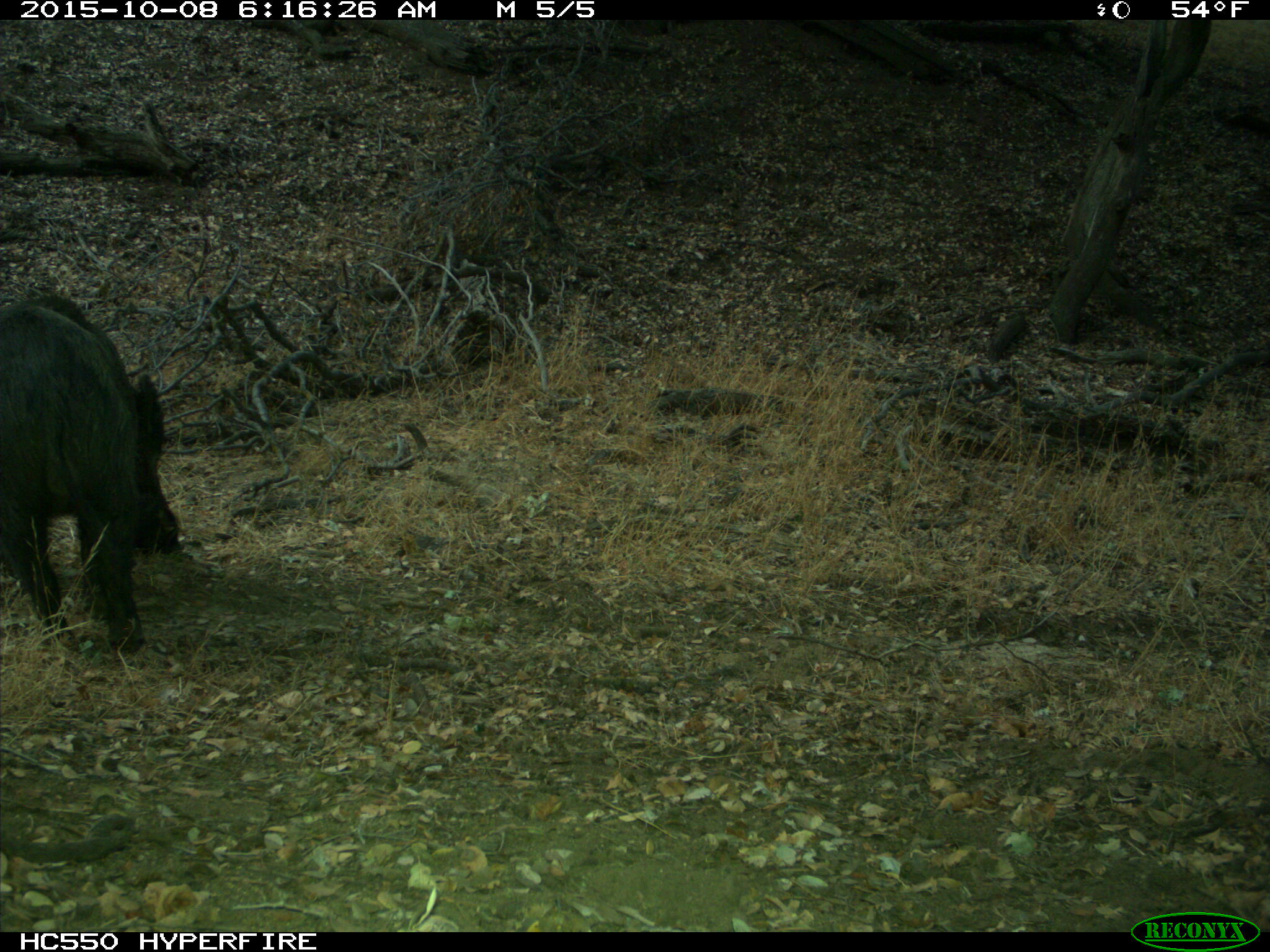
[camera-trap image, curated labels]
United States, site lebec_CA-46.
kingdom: Animalia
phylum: Chordata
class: Mammalia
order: Artiodactyla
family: Suidae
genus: Sus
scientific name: Sus scrofa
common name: wild boar